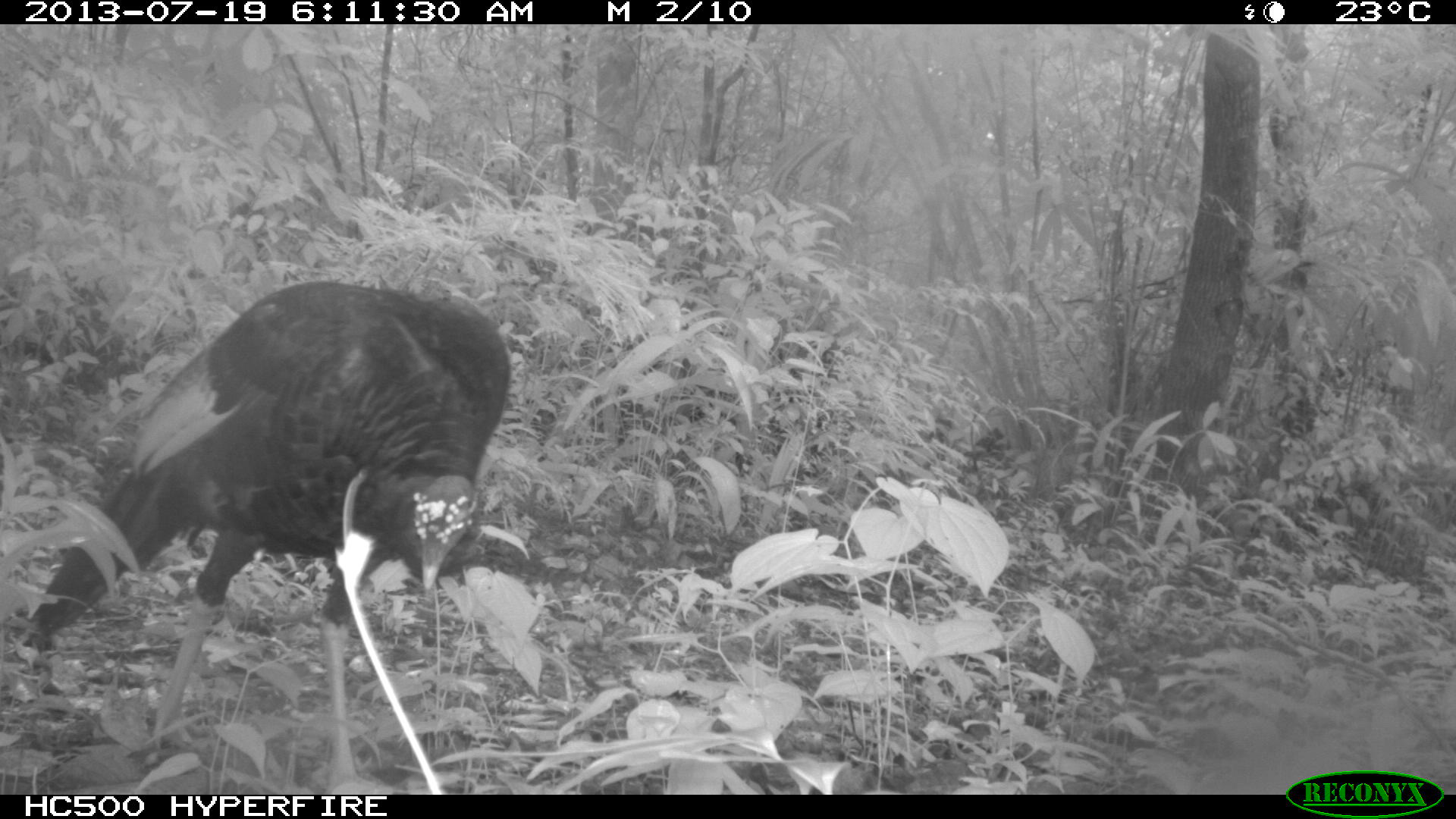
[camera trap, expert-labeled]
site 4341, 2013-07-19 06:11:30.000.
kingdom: Animalia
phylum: Chordata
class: Aves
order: Galliformes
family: Phasianidae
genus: Meleagris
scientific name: Meleagris ocellata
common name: ocellated turkey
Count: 1.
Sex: male.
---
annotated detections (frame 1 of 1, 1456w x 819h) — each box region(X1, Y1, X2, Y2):
meleagris ocellata: region(26, 278, 511, 795)